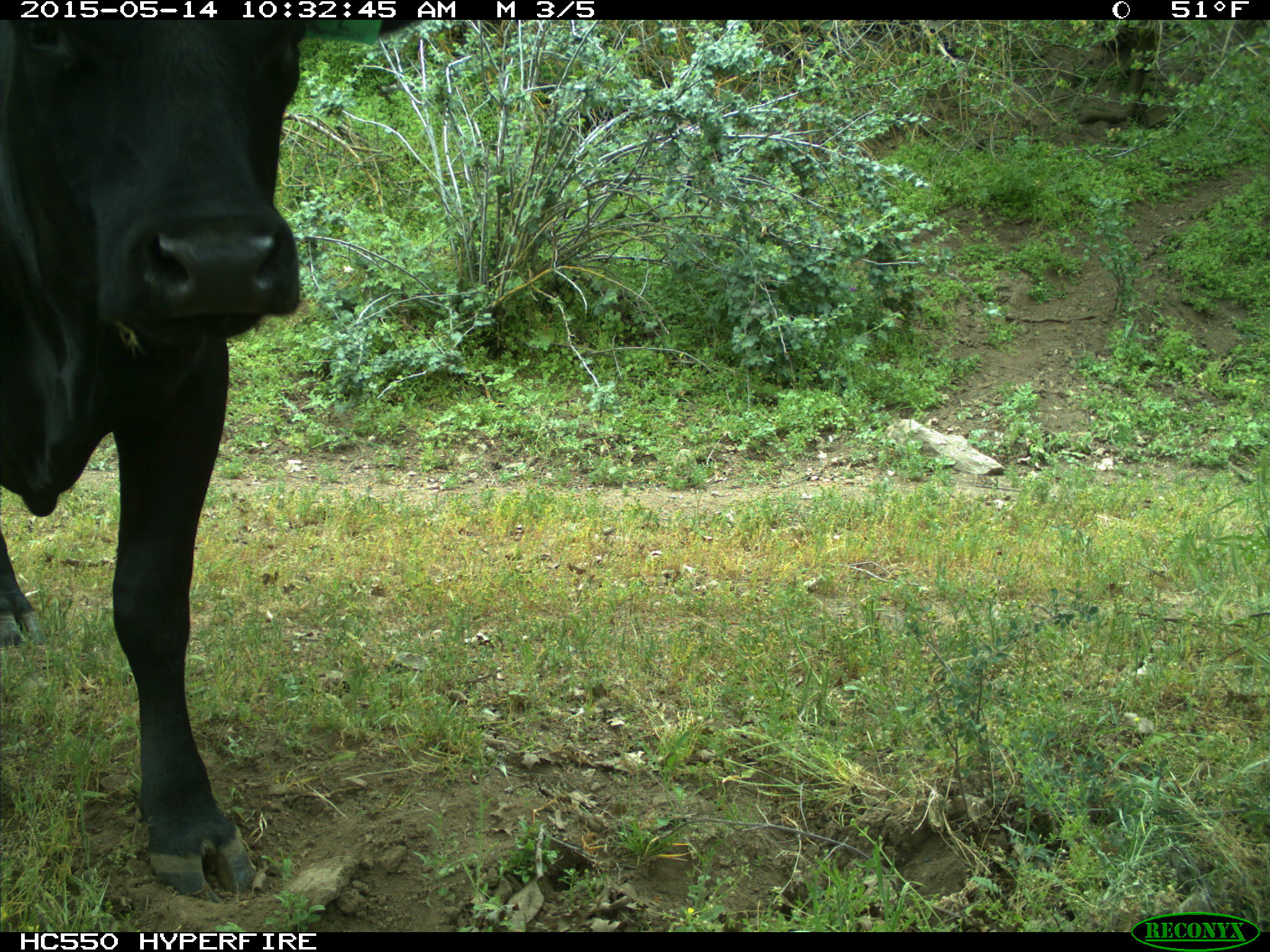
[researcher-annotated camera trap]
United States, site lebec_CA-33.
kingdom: Animalia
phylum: Chordata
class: Mammalia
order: Artiodactyla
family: Bovidae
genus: Bos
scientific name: Bos taurus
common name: domestic cow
Bos taurus (domestic cow).